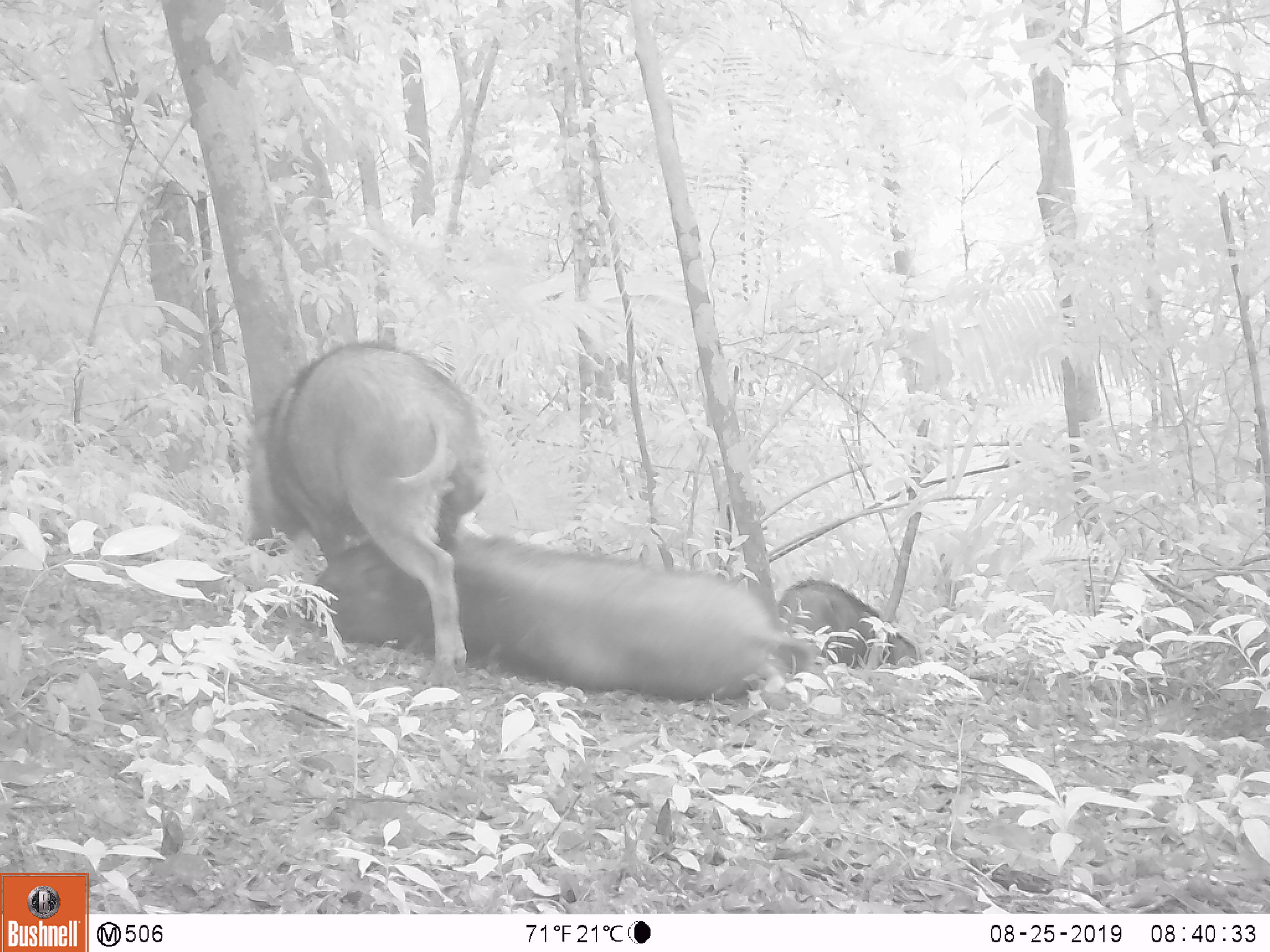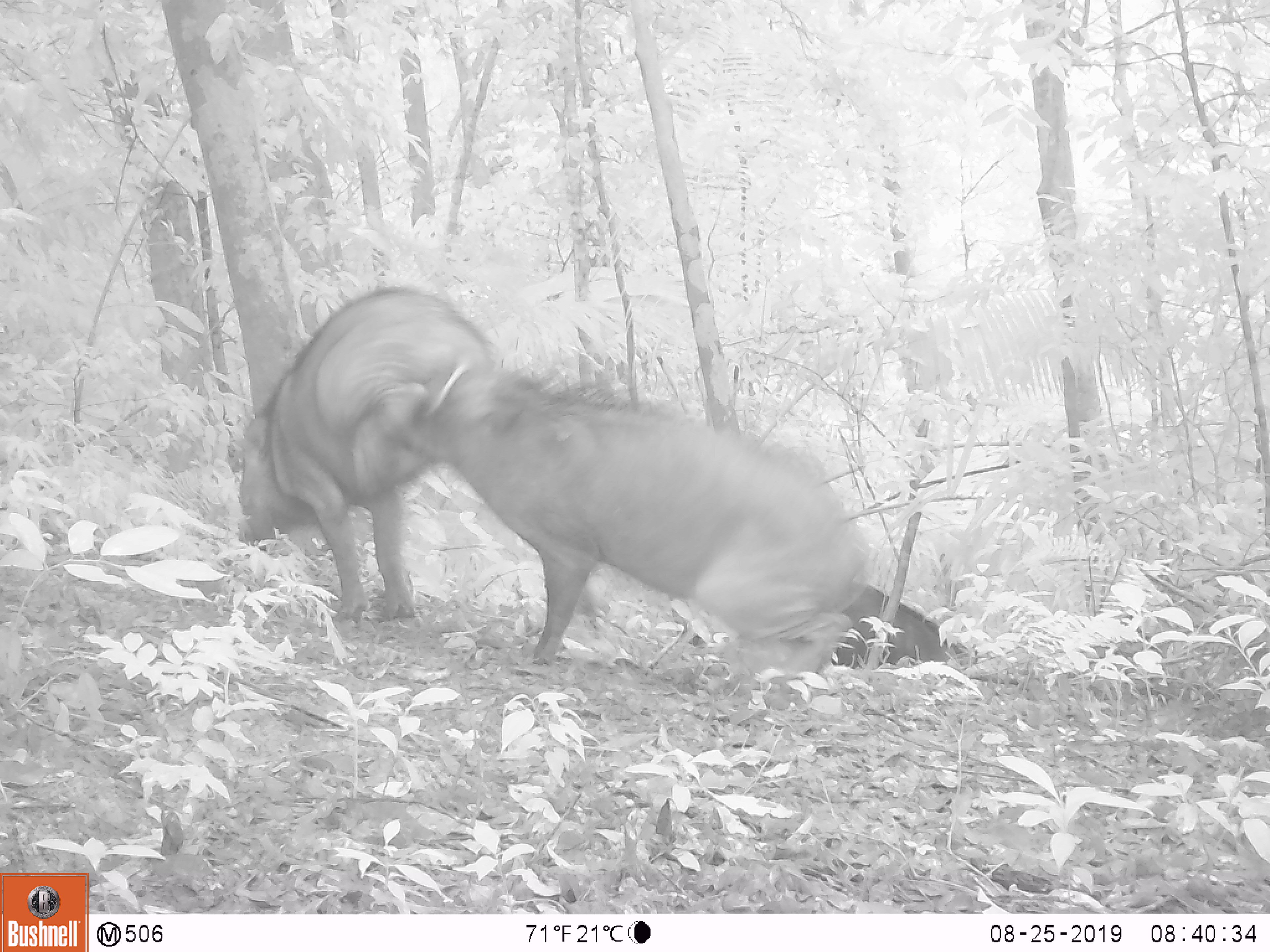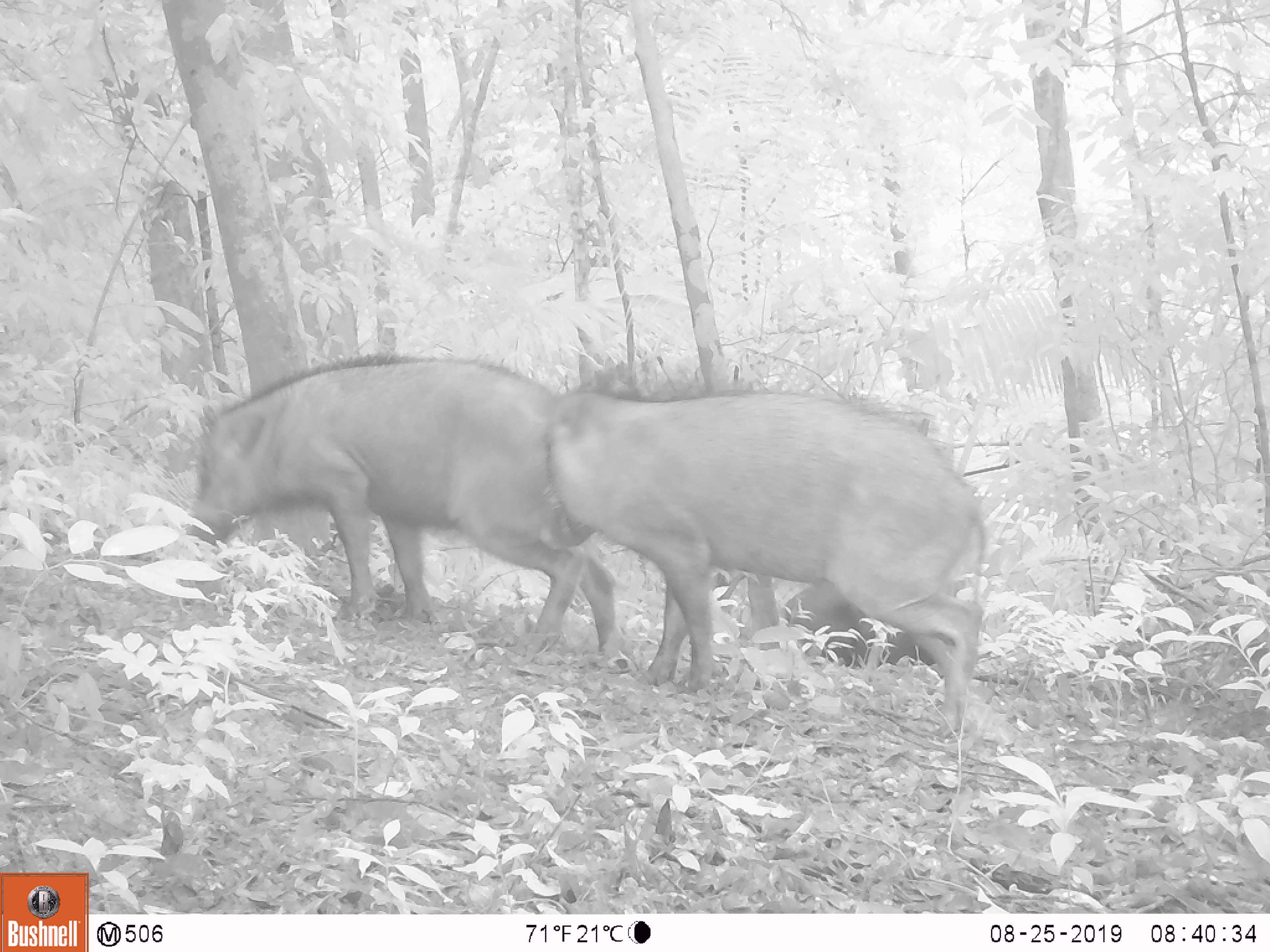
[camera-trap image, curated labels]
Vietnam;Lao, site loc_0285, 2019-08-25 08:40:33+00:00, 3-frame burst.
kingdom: Animalia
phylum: Chordata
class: Mammalia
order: Artiodactyla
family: Suidae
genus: Sus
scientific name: Sus scrofa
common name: eurasian wild pig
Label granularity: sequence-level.